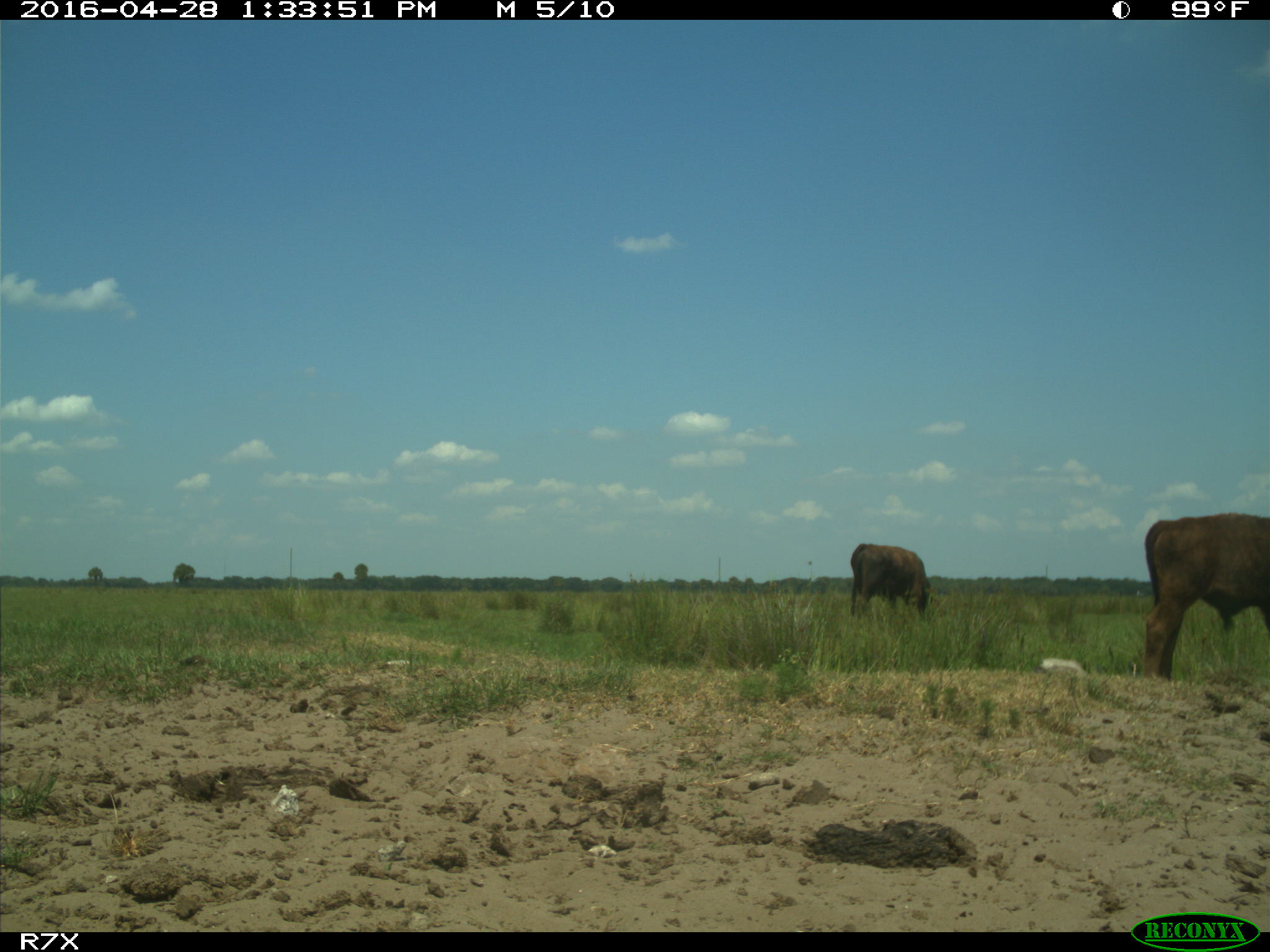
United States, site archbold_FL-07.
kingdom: Animalia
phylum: Chordata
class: Mammalia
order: Artiodactyla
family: Bovidae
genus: Bos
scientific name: Bos taurus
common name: domestic cow